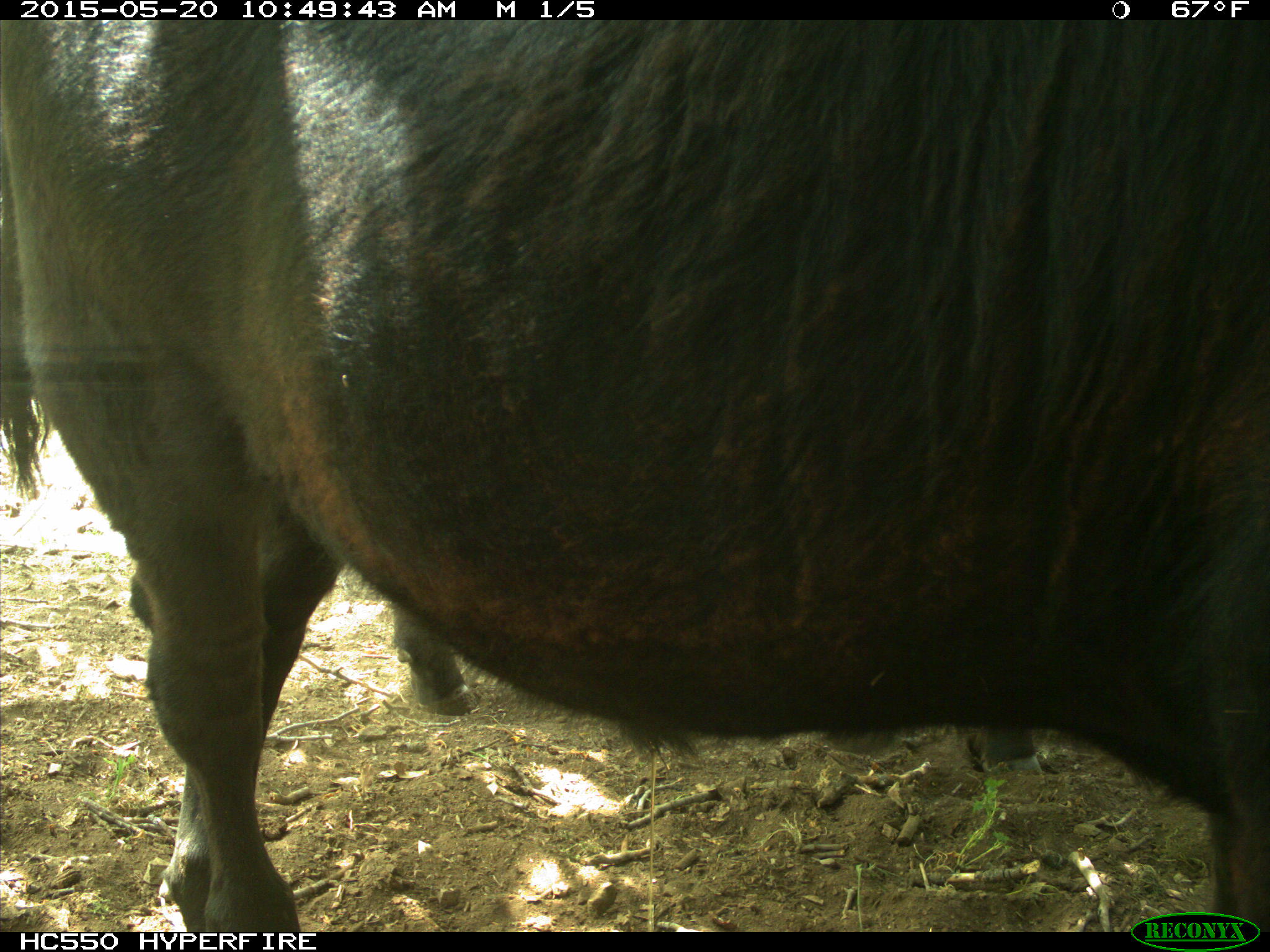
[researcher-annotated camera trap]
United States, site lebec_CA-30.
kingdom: Animalia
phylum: Chordata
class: Mammalia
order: Artiodactyla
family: Bovidae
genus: Bos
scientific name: Bos taurus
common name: domestic cow